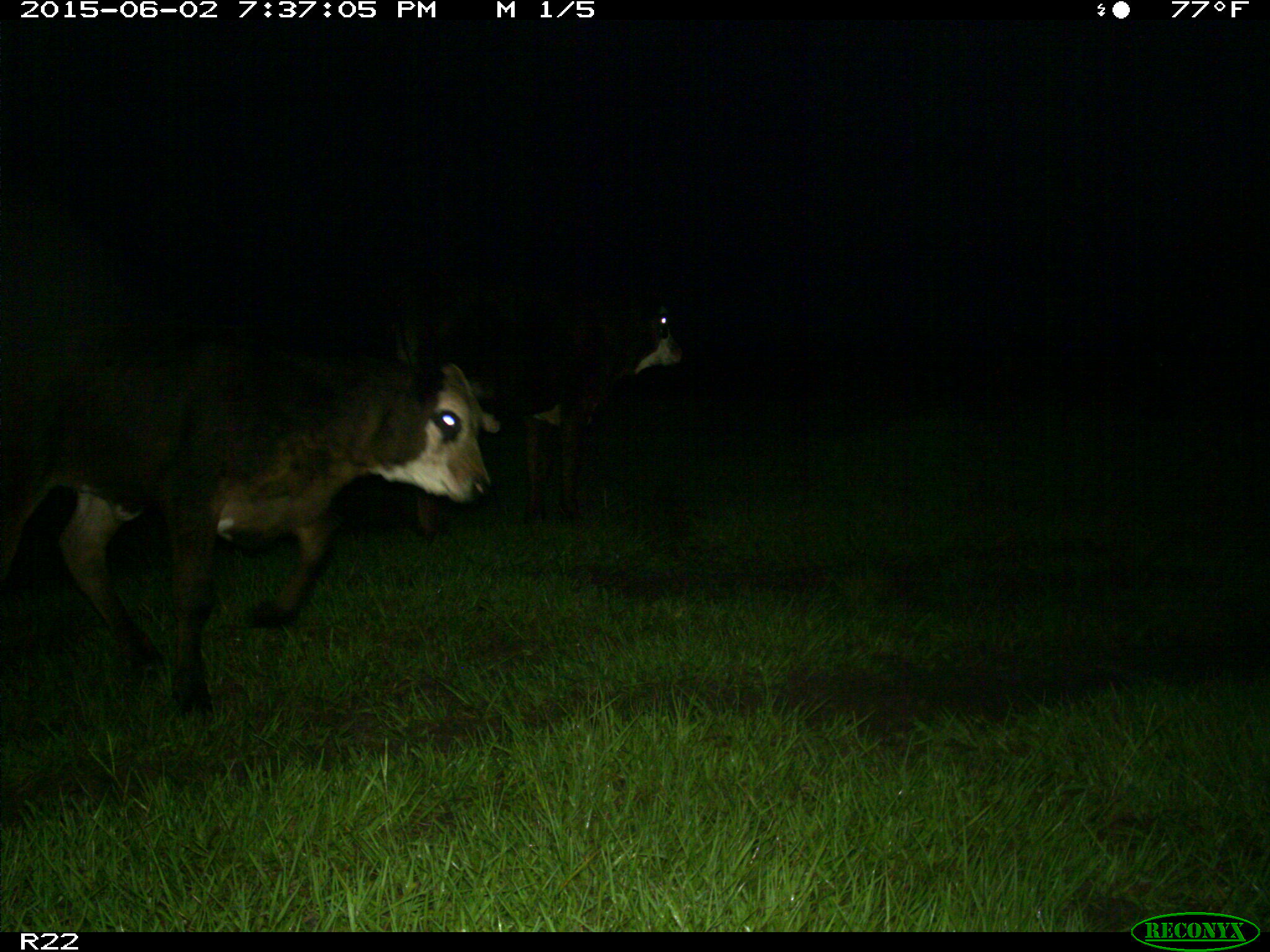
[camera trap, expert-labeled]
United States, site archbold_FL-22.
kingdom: Animalia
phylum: Chordata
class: Mammalia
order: Artiodactyla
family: Suidae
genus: Sus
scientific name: Sus scrofa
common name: wild boar